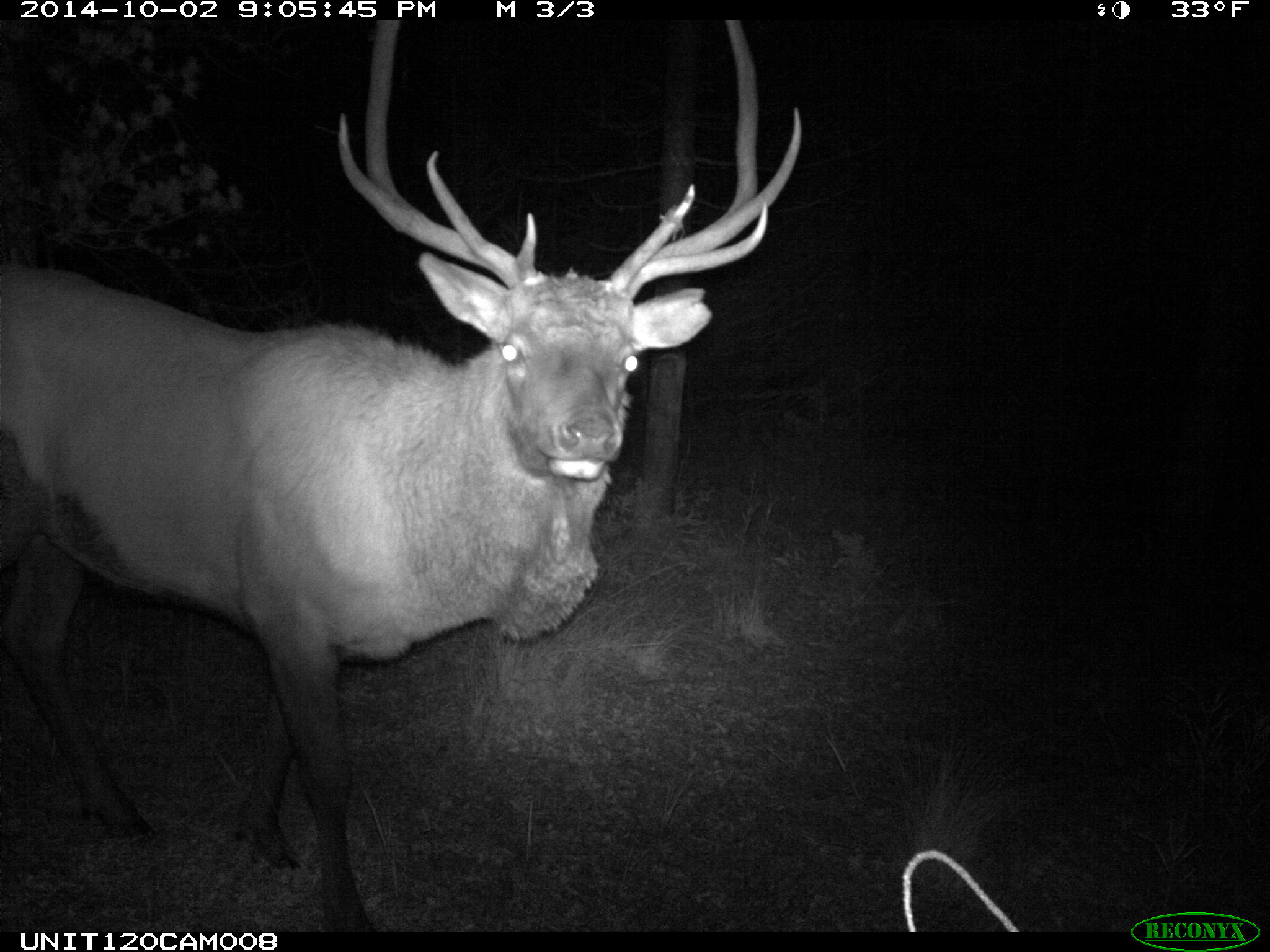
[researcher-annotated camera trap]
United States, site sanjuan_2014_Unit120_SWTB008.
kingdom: Animalia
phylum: Chordata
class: Mammalia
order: Artiodactyla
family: Cervidae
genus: Cervus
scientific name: Cervus elaphus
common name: red deer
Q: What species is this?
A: Cervus elaphus (red deer).